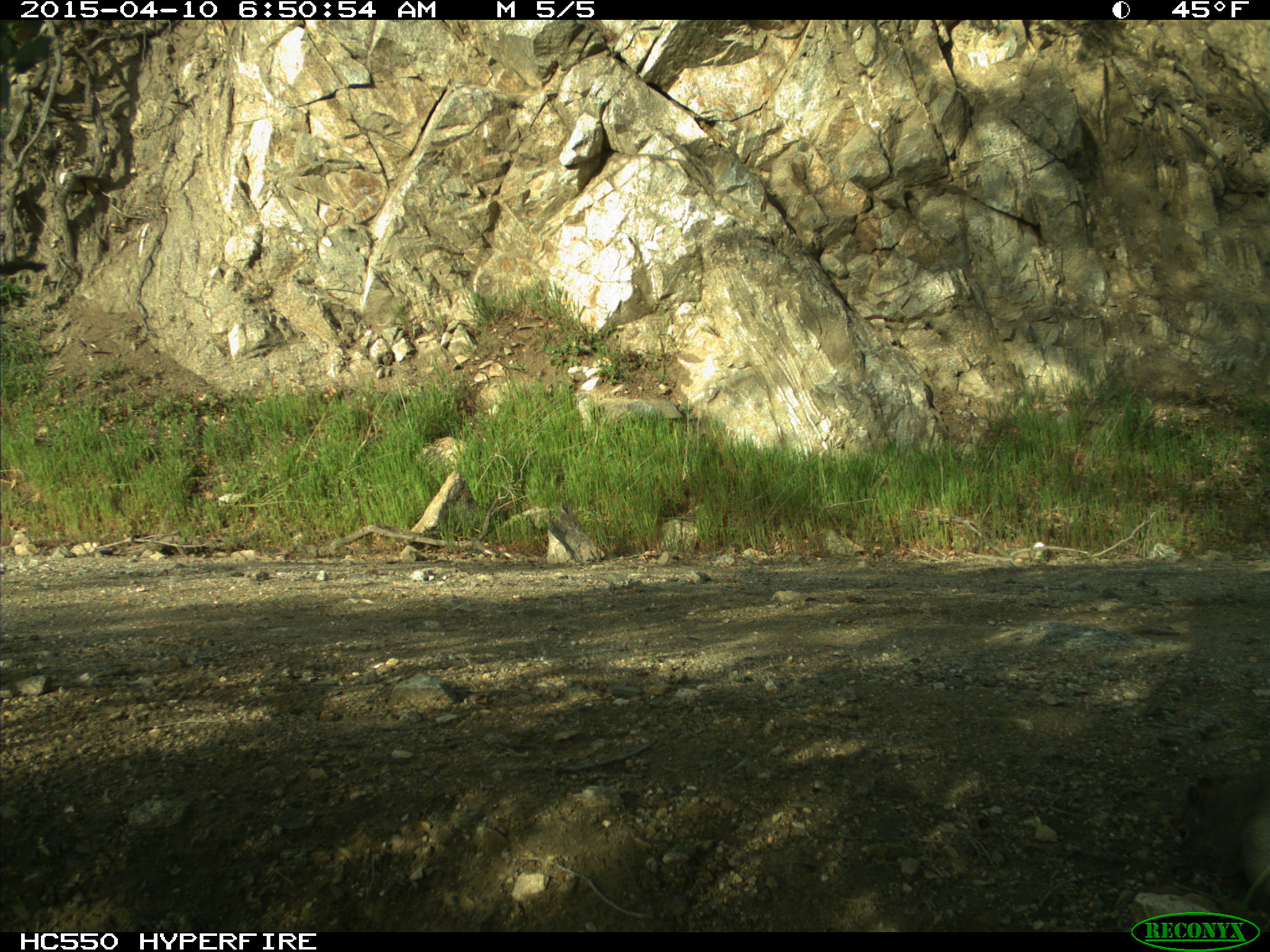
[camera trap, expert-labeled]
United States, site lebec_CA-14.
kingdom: Animalia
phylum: Chordata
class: Mammalia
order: Rodentia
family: Sciuridae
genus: Sciurus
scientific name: Sciurus carolinensis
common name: eastern gray squirrel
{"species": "Sciurus carolinensis (eastern gray squirrel)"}